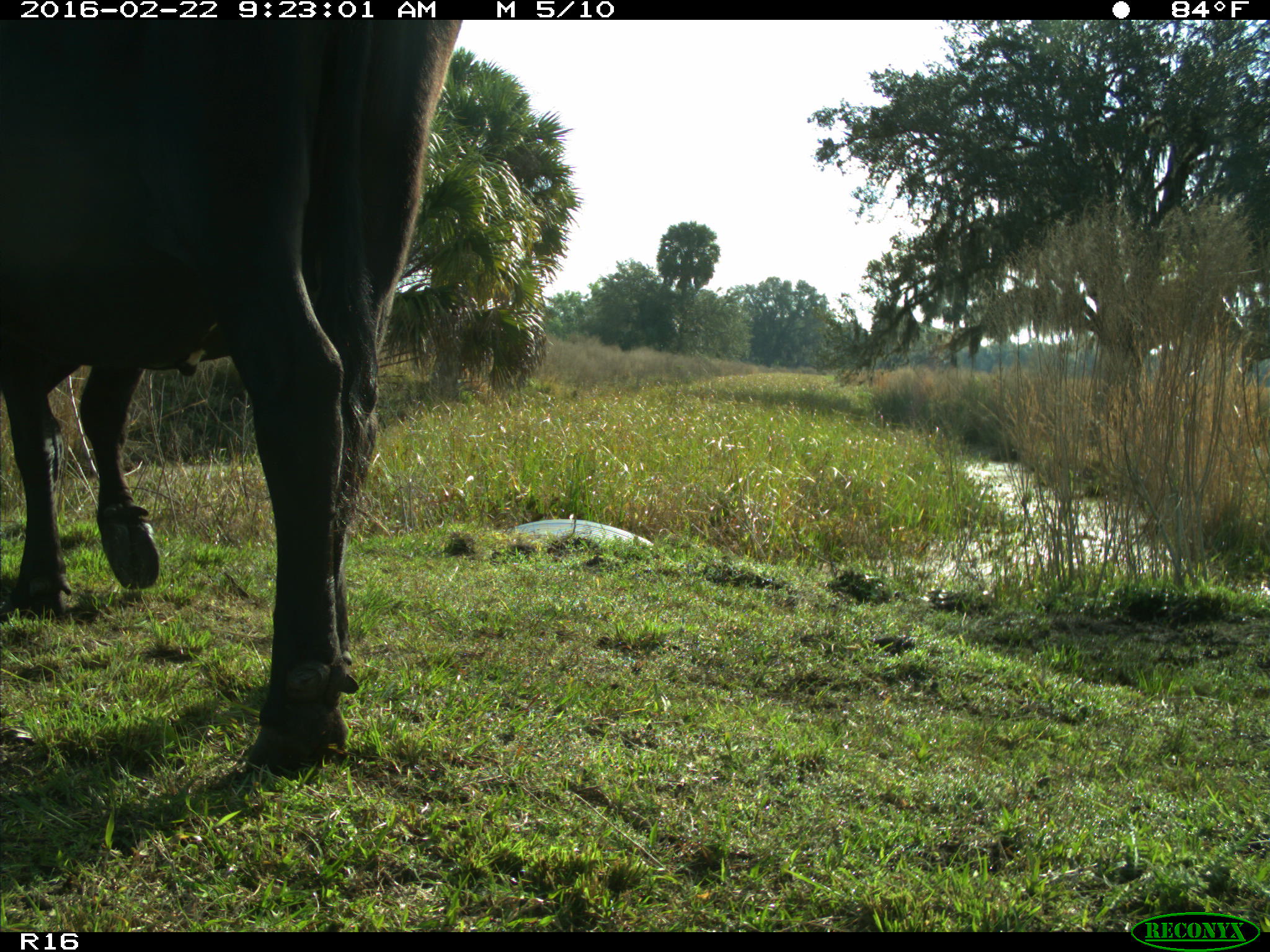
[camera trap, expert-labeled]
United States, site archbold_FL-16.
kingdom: Animalia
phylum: Chordata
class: Mammalia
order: Artiodactyla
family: Bovidae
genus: Bos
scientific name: Bos taurus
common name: domestic cow